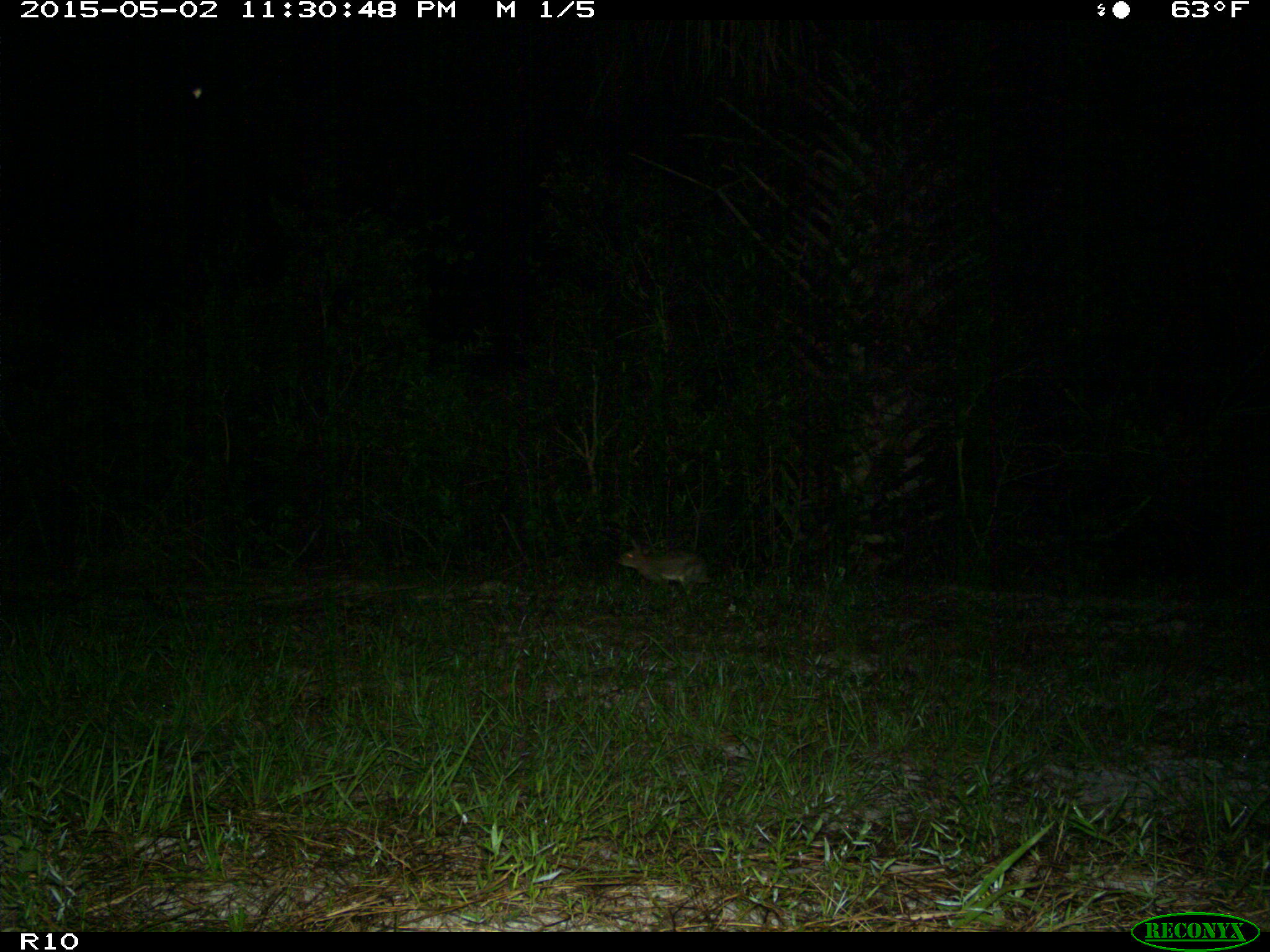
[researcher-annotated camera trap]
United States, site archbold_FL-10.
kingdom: Animalia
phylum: Chordata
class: Mammalia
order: Lagomorpha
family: Leporidae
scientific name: Leporidae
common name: rabbits and hares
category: unidentified rabbit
Unidentified rabbit (rabbits and hares) (Leporidae).